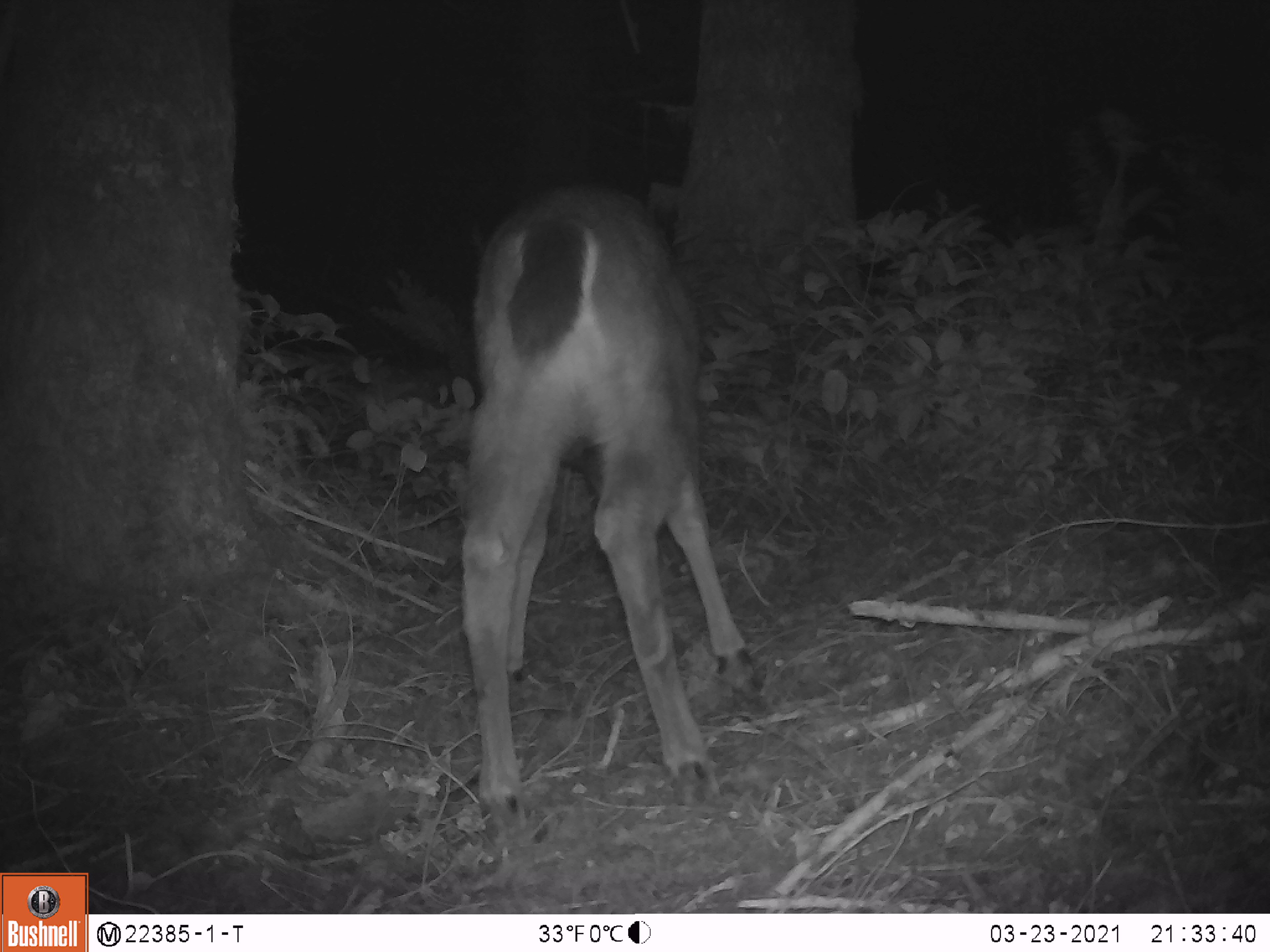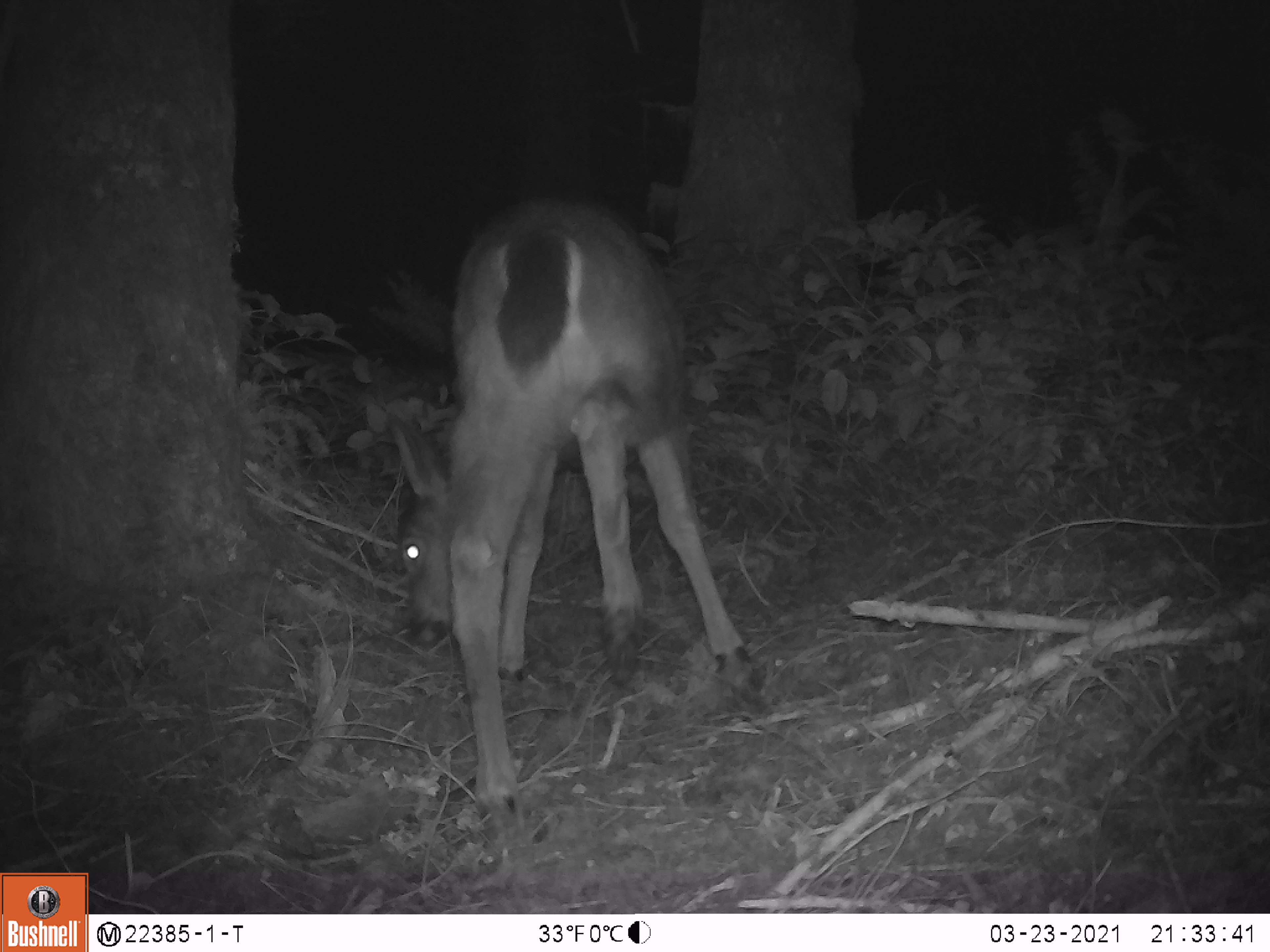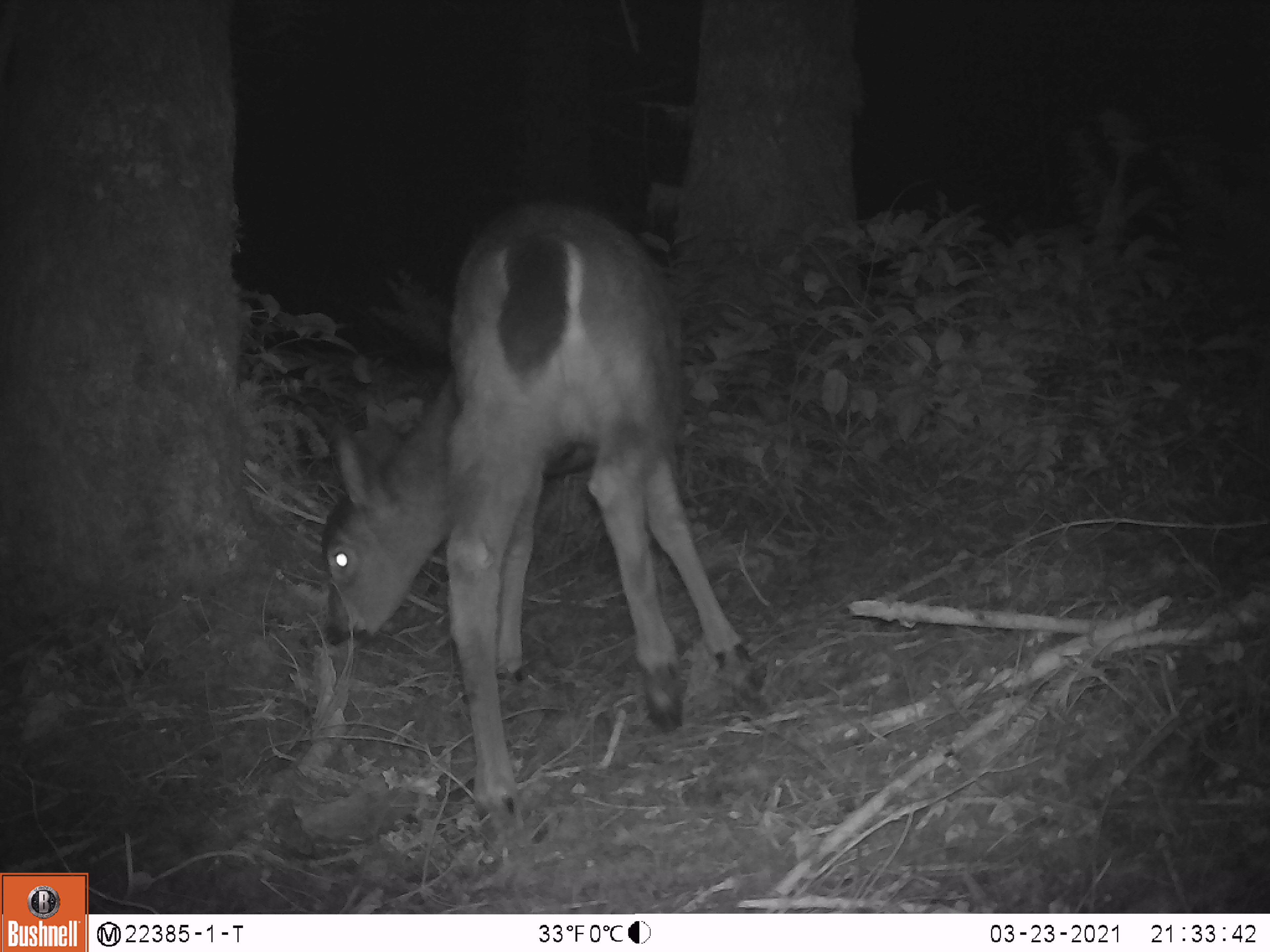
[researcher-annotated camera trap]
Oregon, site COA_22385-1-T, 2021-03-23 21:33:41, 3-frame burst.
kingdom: Animalia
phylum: Chordata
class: Mammalia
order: Artiodactyla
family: Cervidae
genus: Odocoileus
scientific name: Odocoileus hemionus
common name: black-tailed deer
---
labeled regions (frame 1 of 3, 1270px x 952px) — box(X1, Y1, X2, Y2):
black-tailed deer: box(440, 169, 769, 820)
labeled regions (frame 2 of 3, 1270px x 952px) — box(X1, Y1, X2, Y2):
black-tailed deer: box(374, 178, 796, 819)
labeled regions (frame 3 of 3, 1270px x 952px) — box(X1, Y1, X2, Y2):
black-tailed deer: box(296, 191, 768, 856)